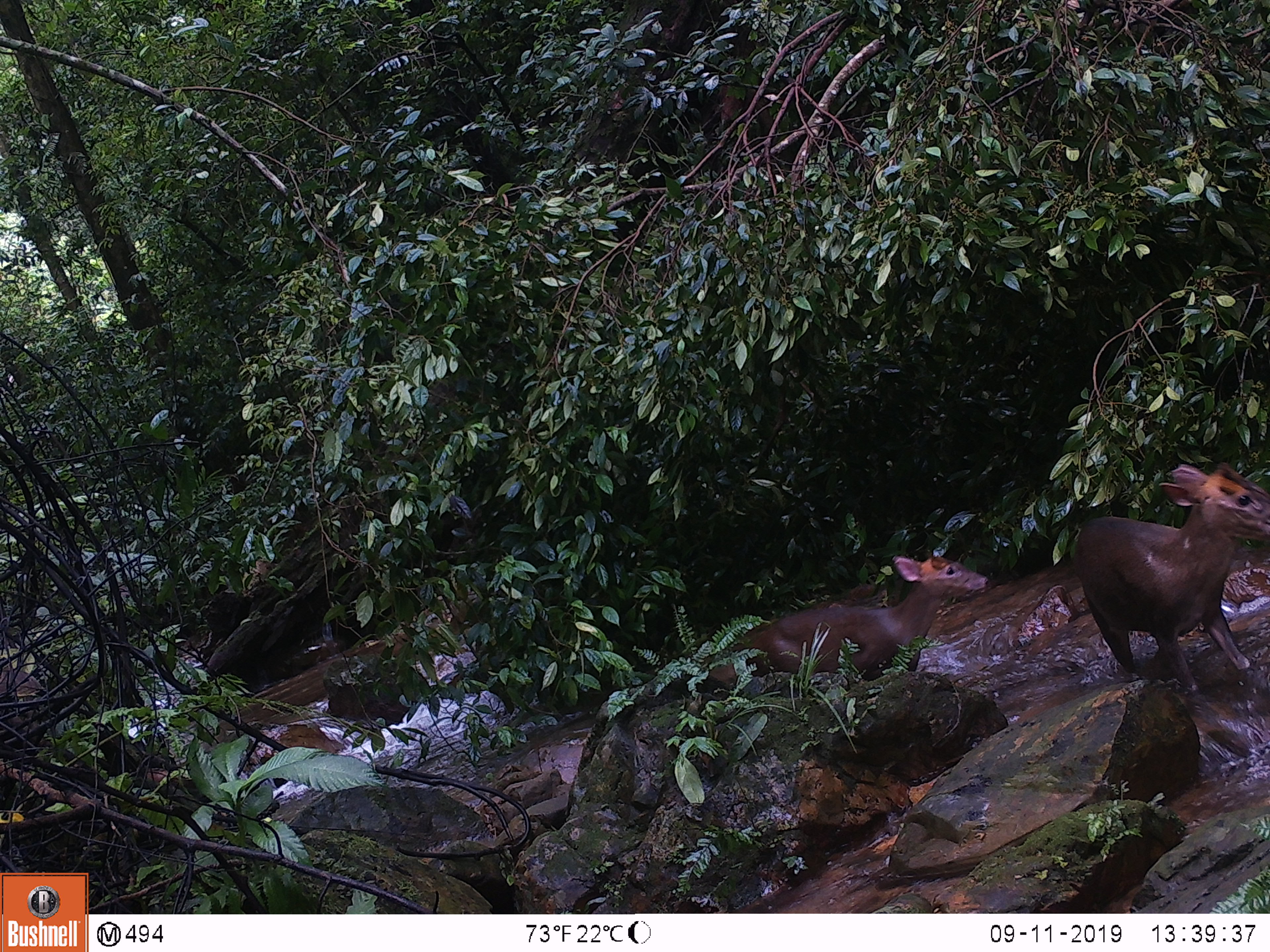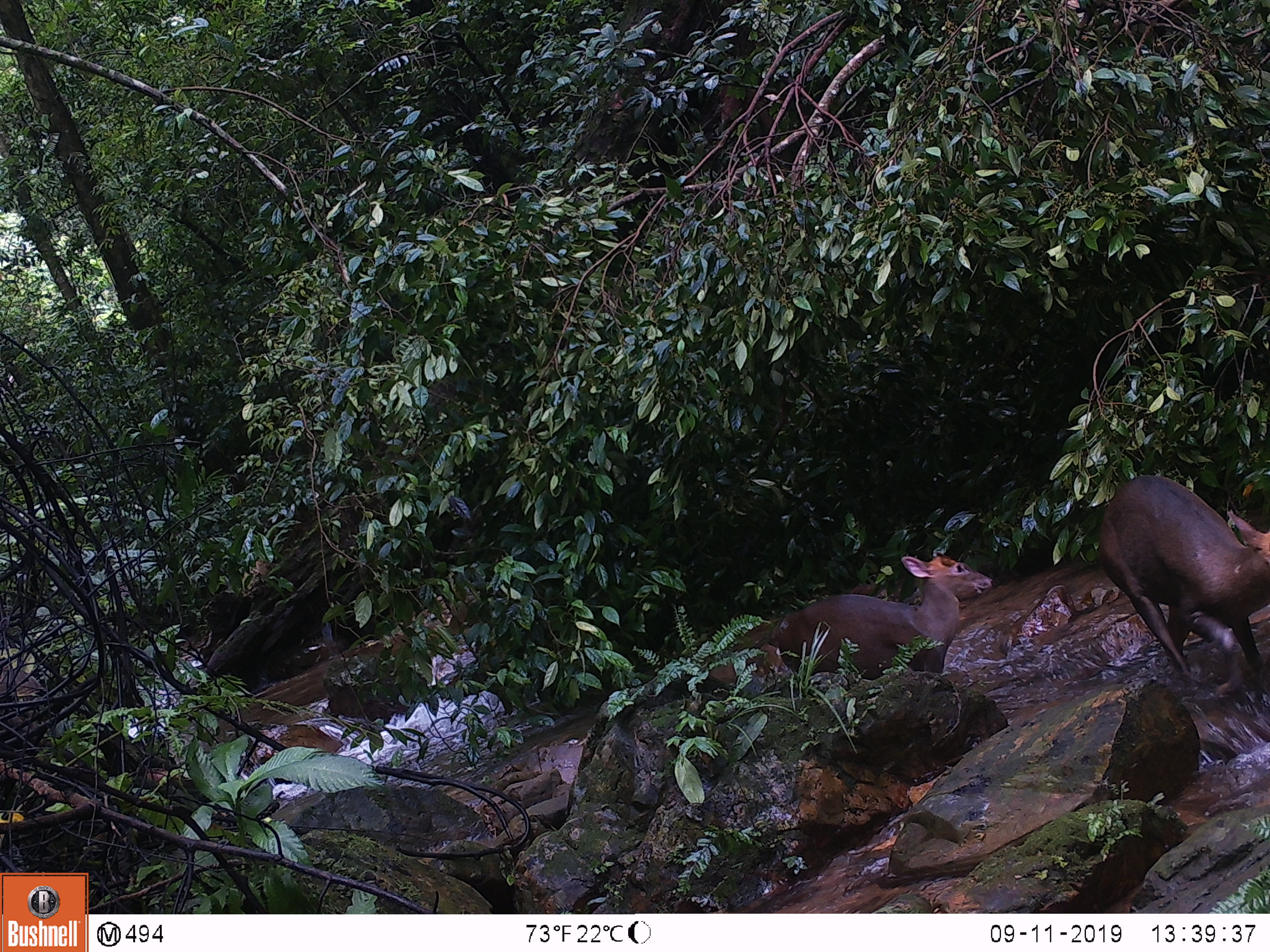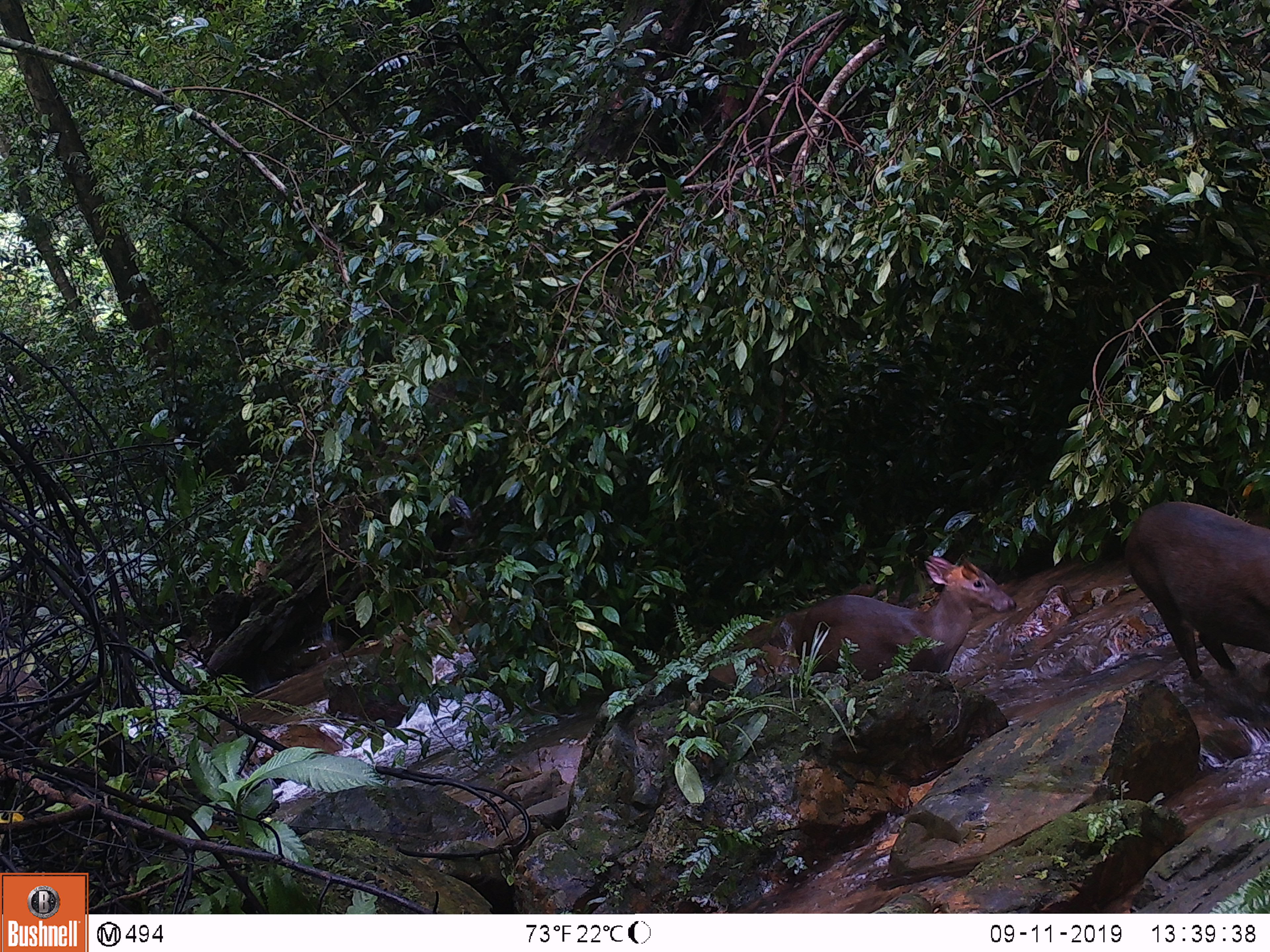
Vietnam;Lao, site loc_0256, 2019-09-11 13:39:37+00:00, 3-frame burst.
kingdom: Animalia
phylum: Chordata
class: Mammalia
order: Artiodactyla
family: Cervidae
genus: Muntiacus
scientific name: Muntiacus rooseveltorum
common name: roosevelt's muntjac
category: roosevelts muntjac group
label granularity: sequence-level